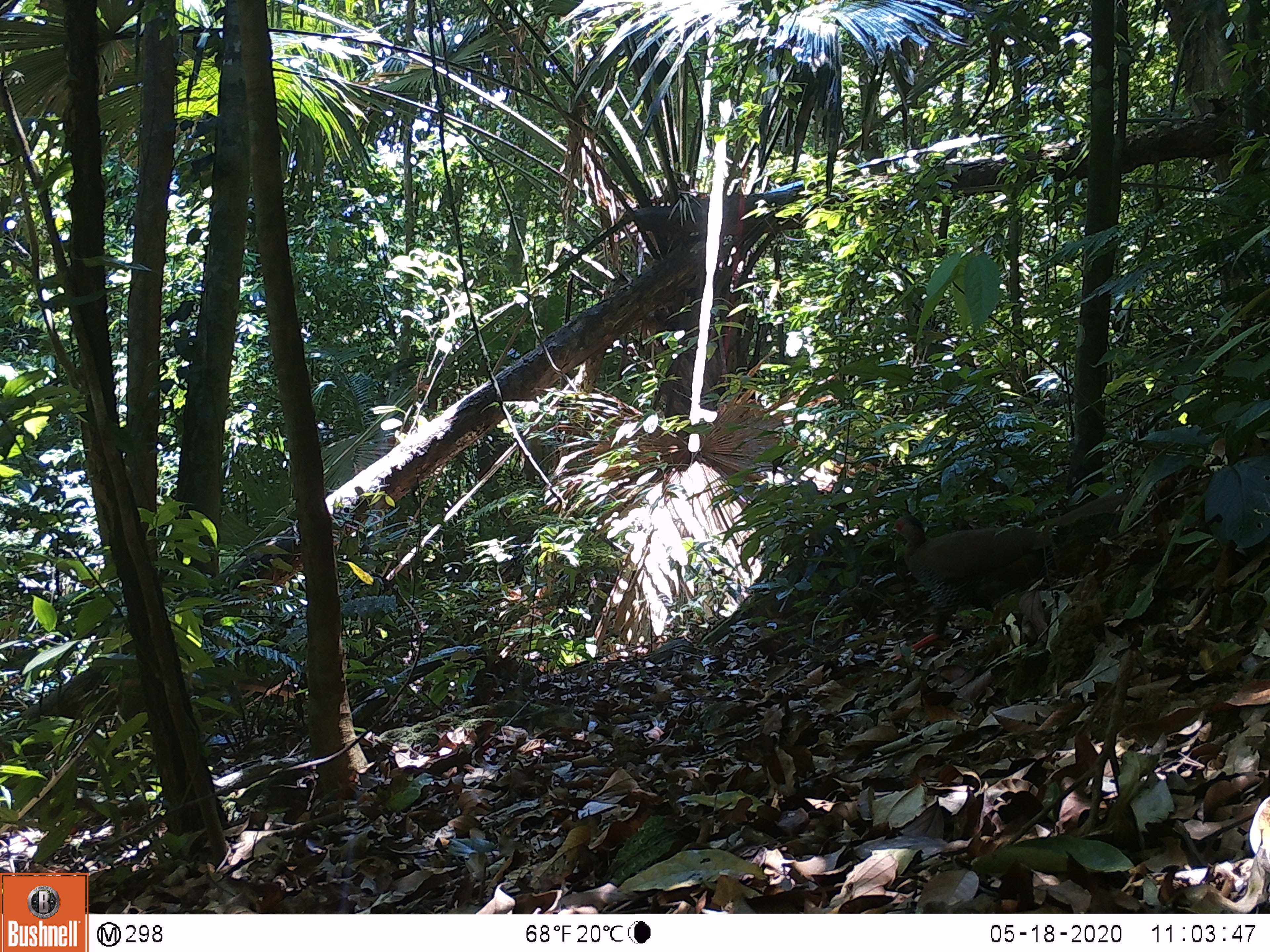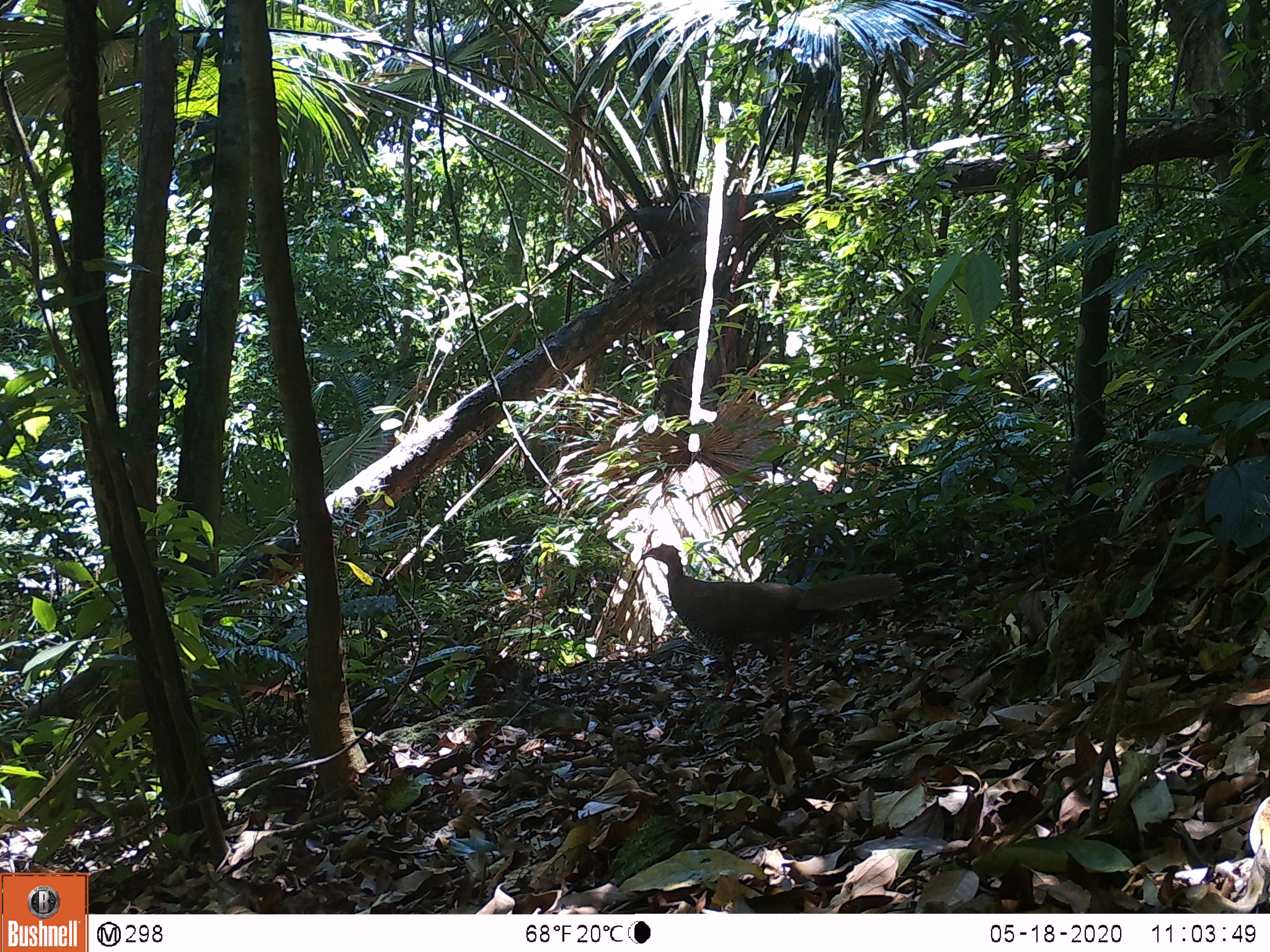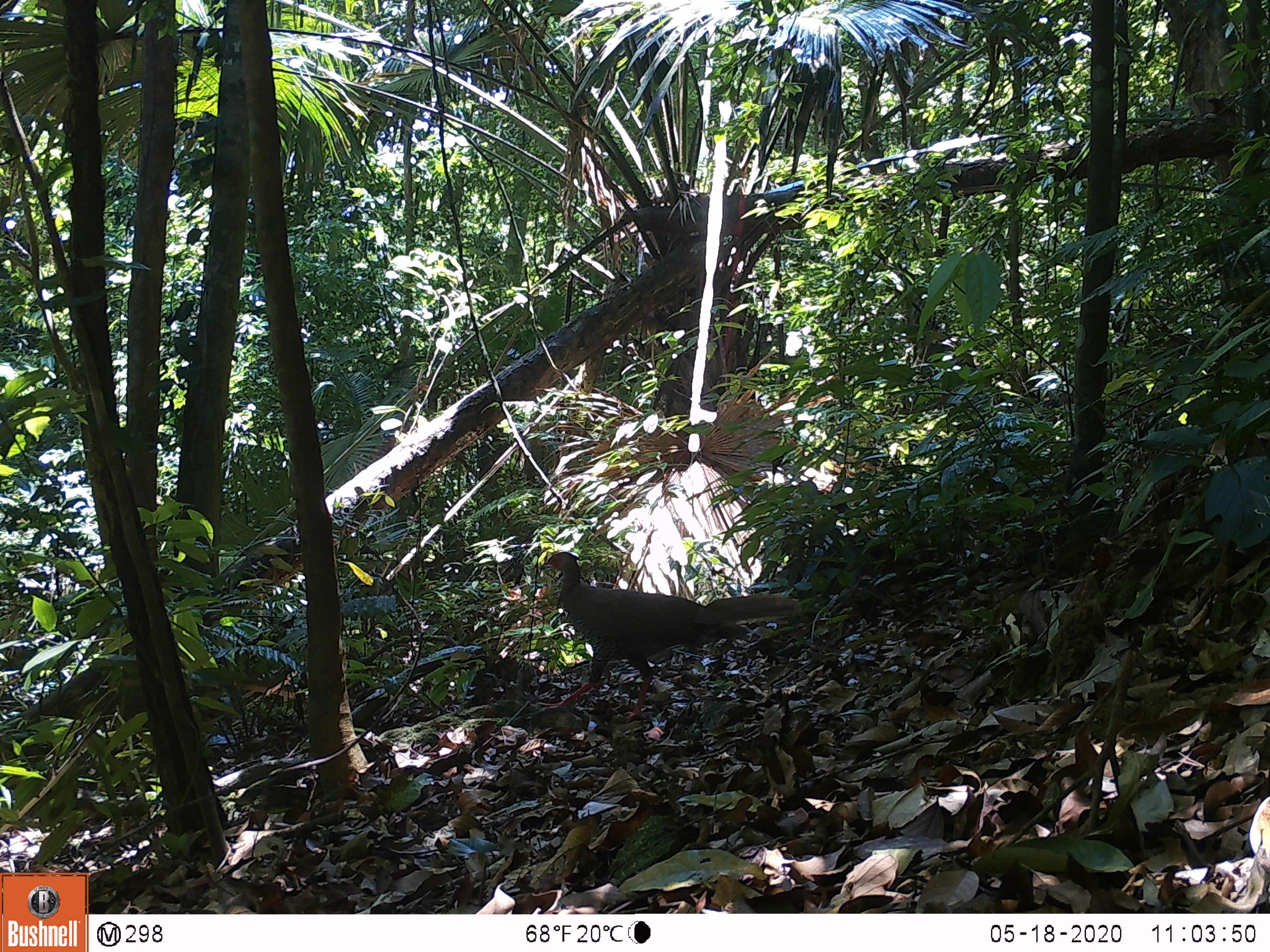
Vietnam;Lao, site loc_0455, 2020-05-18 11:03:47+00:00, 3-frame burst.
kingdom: Animalia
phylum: Chordata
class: Aves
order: Galliformes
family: Phasianidae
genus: Lophura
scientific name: Lophura nycthemera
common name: silver pheasant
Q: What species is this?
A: Silver pheasant (Lophura nycthemera).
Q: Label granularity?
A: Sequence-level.